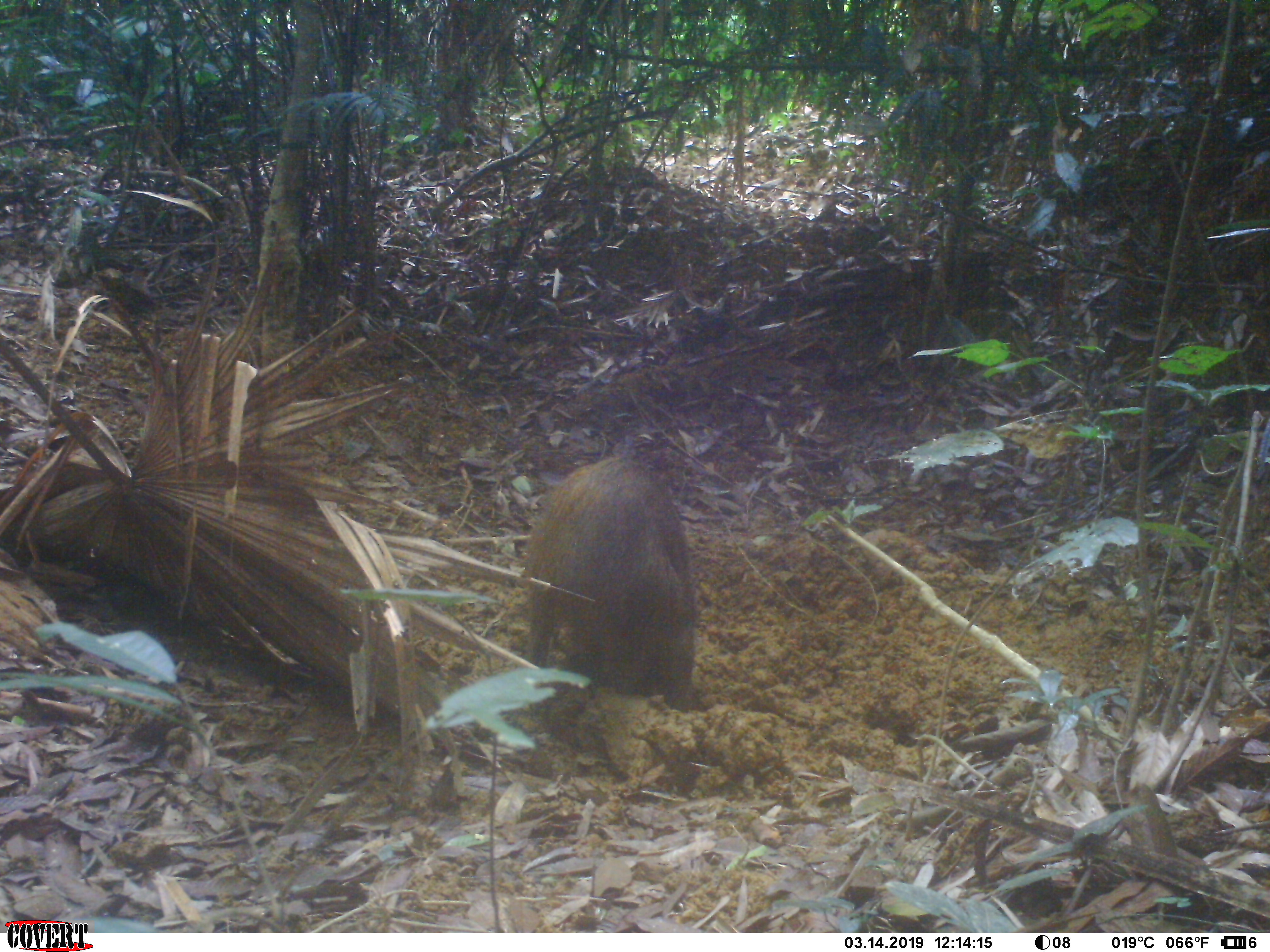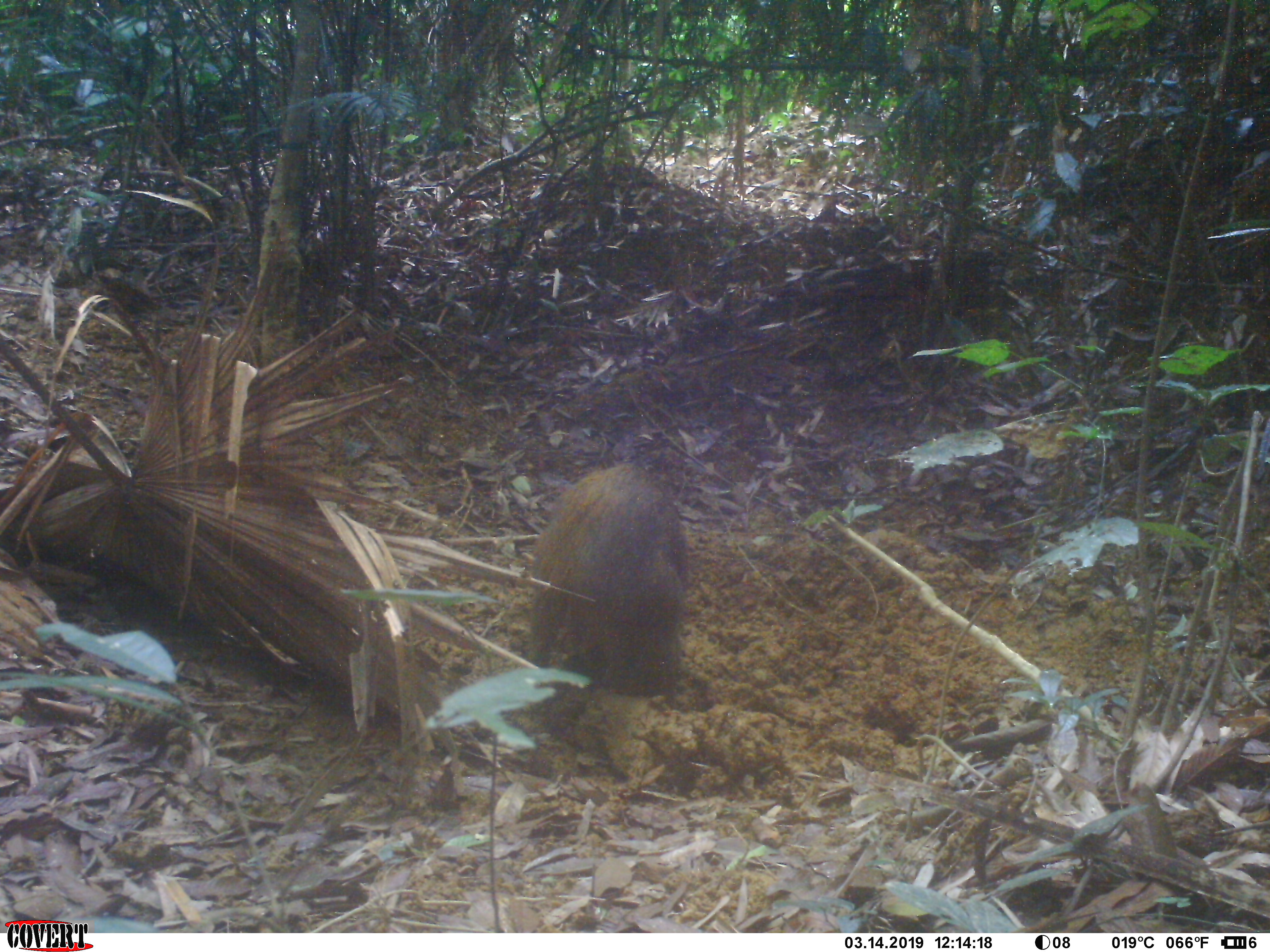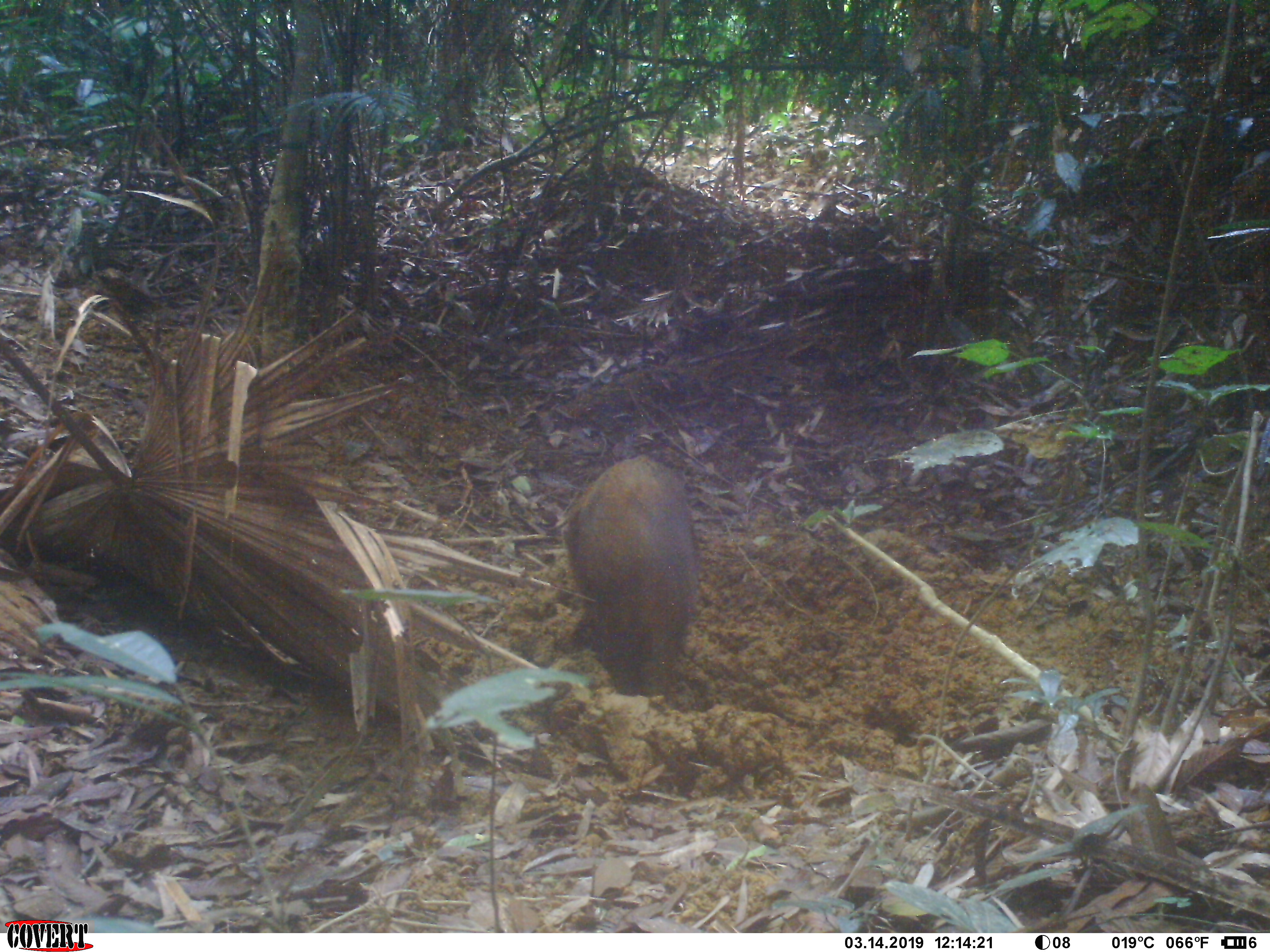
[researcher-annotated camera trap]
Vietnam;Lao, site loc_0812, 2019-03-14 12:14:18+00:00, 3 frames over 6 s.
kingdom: Animalia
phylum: Chordata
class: Mammalia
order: Artiodactyla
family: Suidae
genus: Sus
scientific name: Sus scrofa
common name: eurasian wild pig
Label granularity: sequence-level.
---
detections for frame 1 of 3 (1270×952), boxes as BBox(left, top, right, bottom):
eurasian wild pig: BBox(525, 449, 695, 712)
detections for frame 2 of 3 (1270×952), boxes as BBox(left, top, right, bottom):
eurasian wild pig: BBox(529, 463, 687, 697)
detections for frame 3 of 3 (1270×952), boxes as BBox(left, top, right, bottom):
eurasian wild pig: BBox(560, 455, 696, 696)